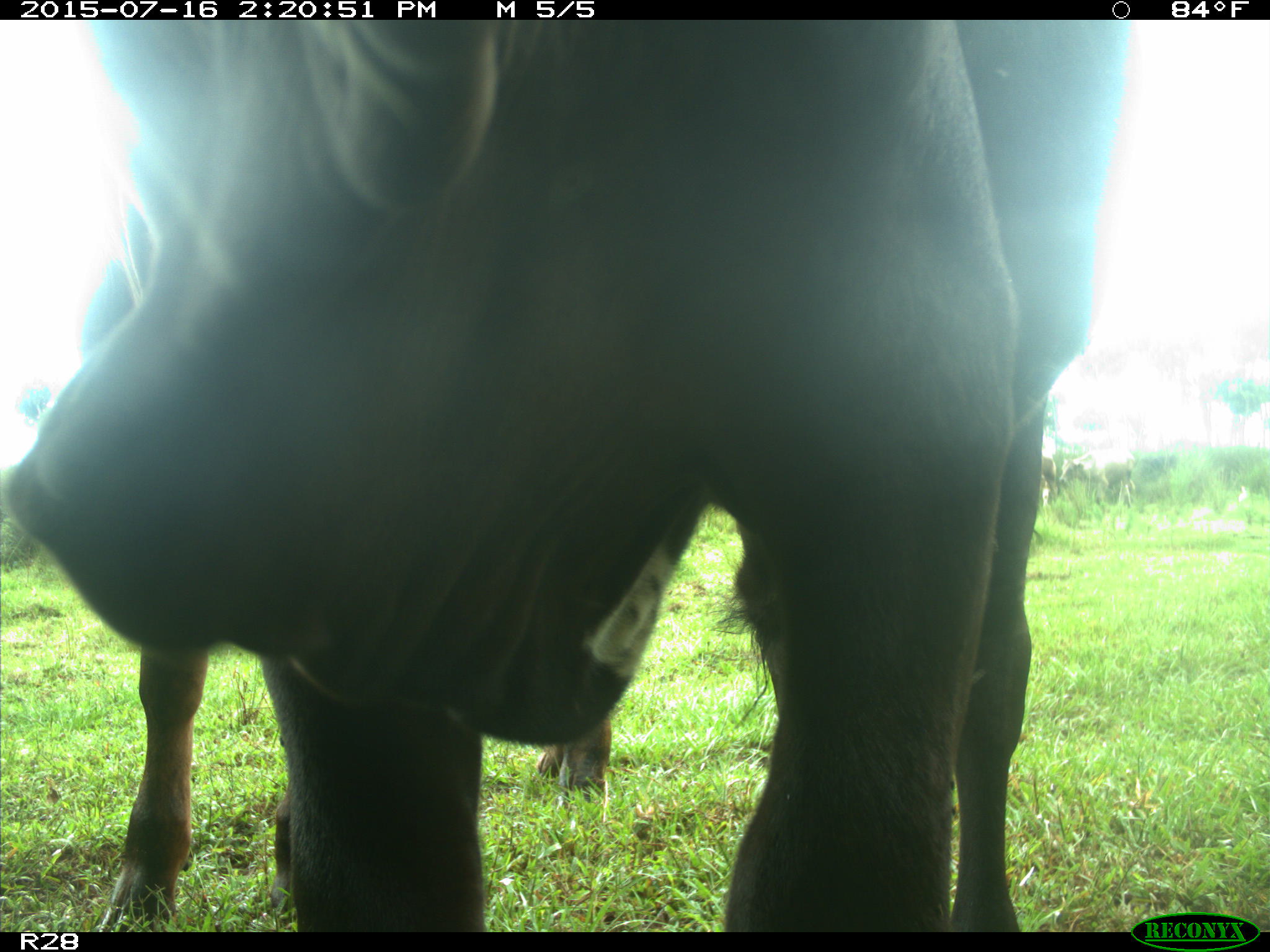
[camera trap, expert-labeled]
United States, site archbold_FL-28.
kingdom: Animalia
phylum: Chordata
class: Mammalia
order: Artiodactyla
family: Bovidae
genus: Bos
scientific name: Bos taurus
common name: domestic cow